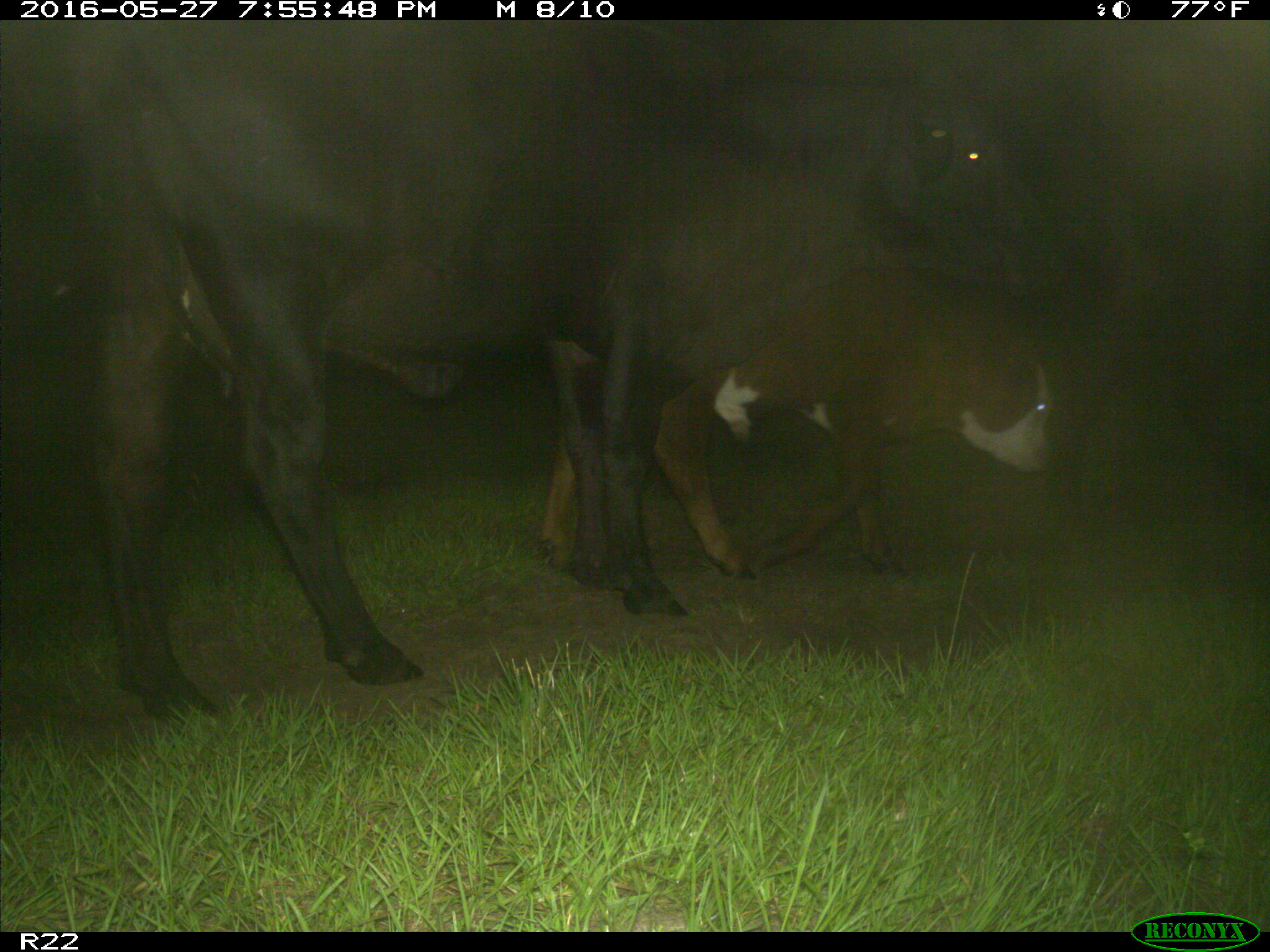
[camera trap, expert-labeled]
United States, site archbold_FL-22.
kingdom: Animalia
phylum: Chordata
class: Mammalia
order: Artiodactyla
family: Bovidae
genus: Bos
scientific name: Bos taurus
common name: domestic cow